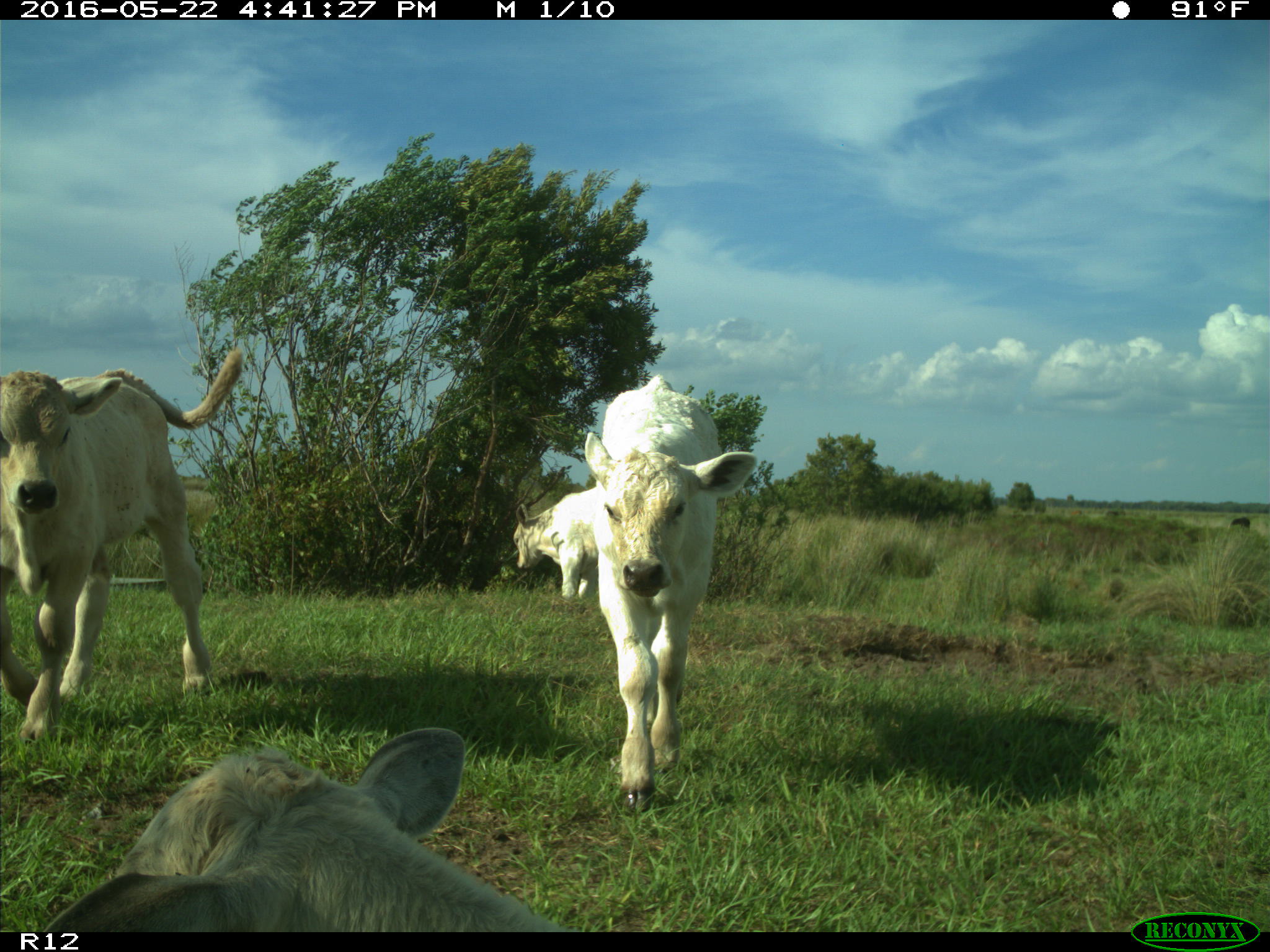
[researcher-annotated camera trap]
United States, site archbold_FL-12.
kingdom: Animalia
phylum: Chordata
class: Mammalia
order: Artiodactyla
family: Bovidae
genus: Bos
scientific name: Bos taurus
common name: domestic cow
Bos taurus (domestic cow).